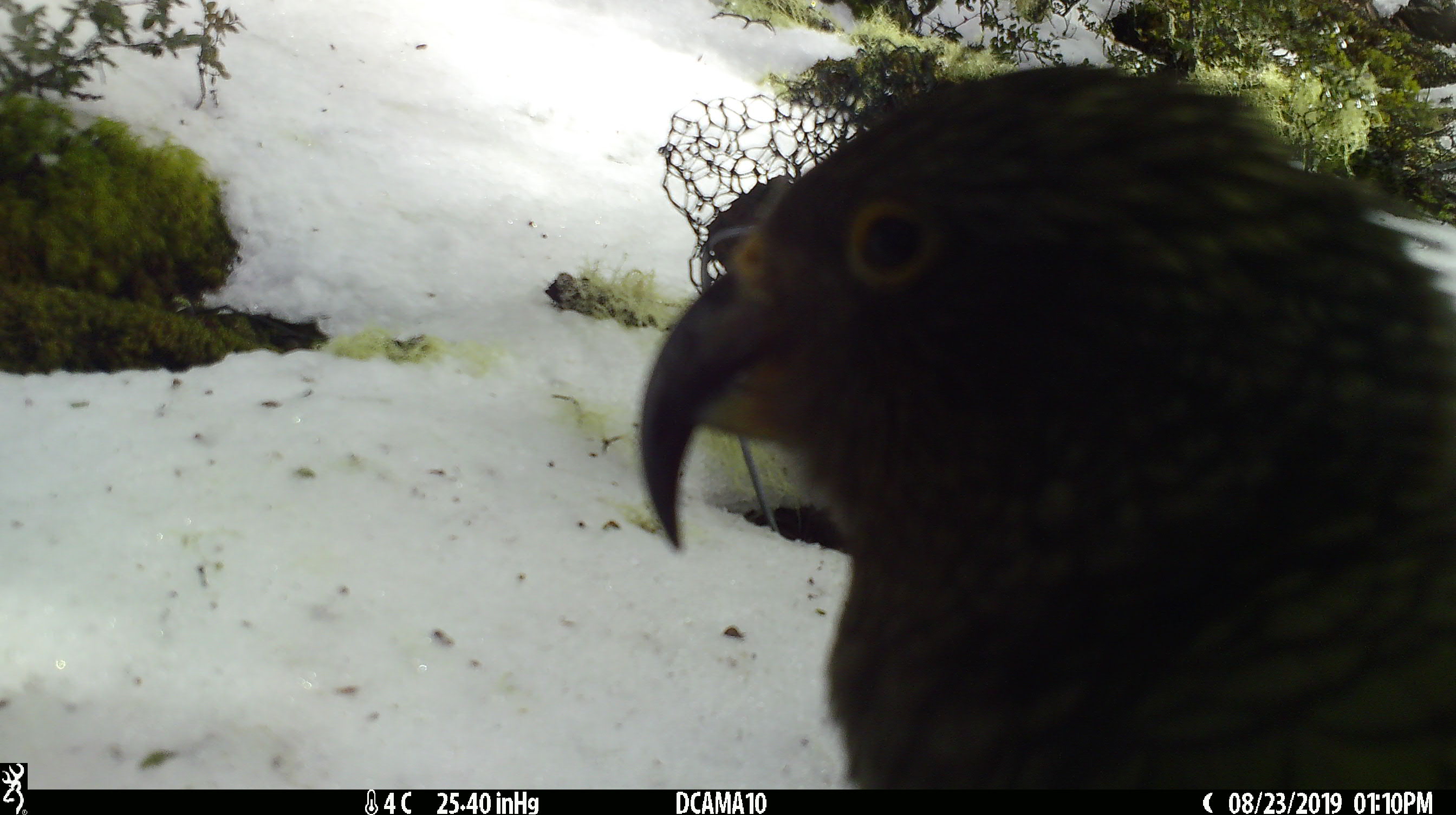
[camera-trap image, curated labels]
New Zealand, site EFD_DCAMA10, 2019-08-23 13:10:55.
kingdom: Animalia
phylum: Chordata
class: Aves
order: Psittaciformes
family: Strigopidae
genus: Nestor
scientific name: Nestor notabilis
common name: kea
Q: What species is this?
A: Kea (Nestor notabilis).